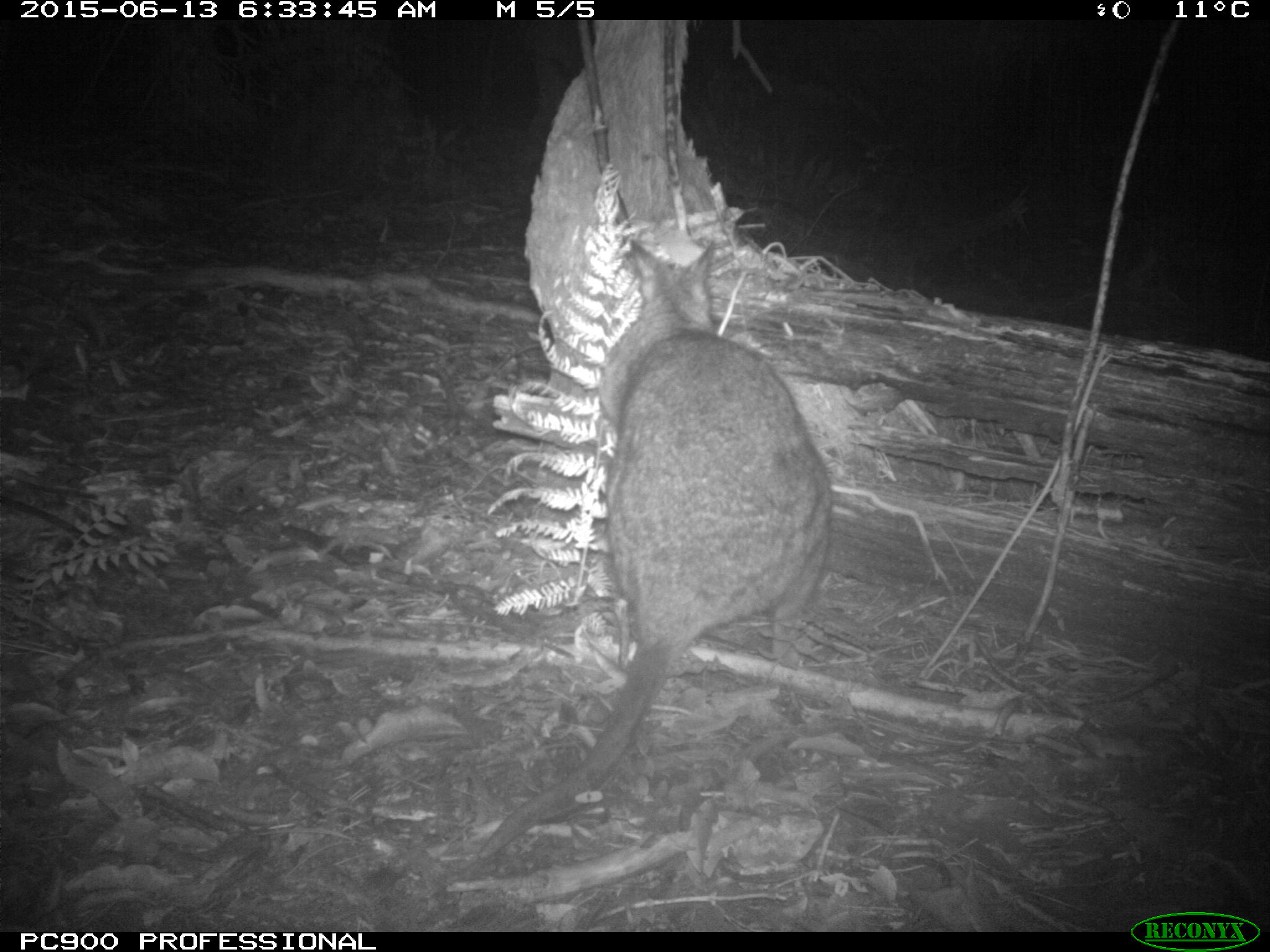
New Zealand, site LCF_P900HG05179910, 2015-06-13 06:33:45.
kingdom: Animalia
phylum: Chordata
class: Mammalia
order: Diprotodontia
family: Macropodidae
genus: Notamacropus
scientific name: Notamacropus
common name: wallaby